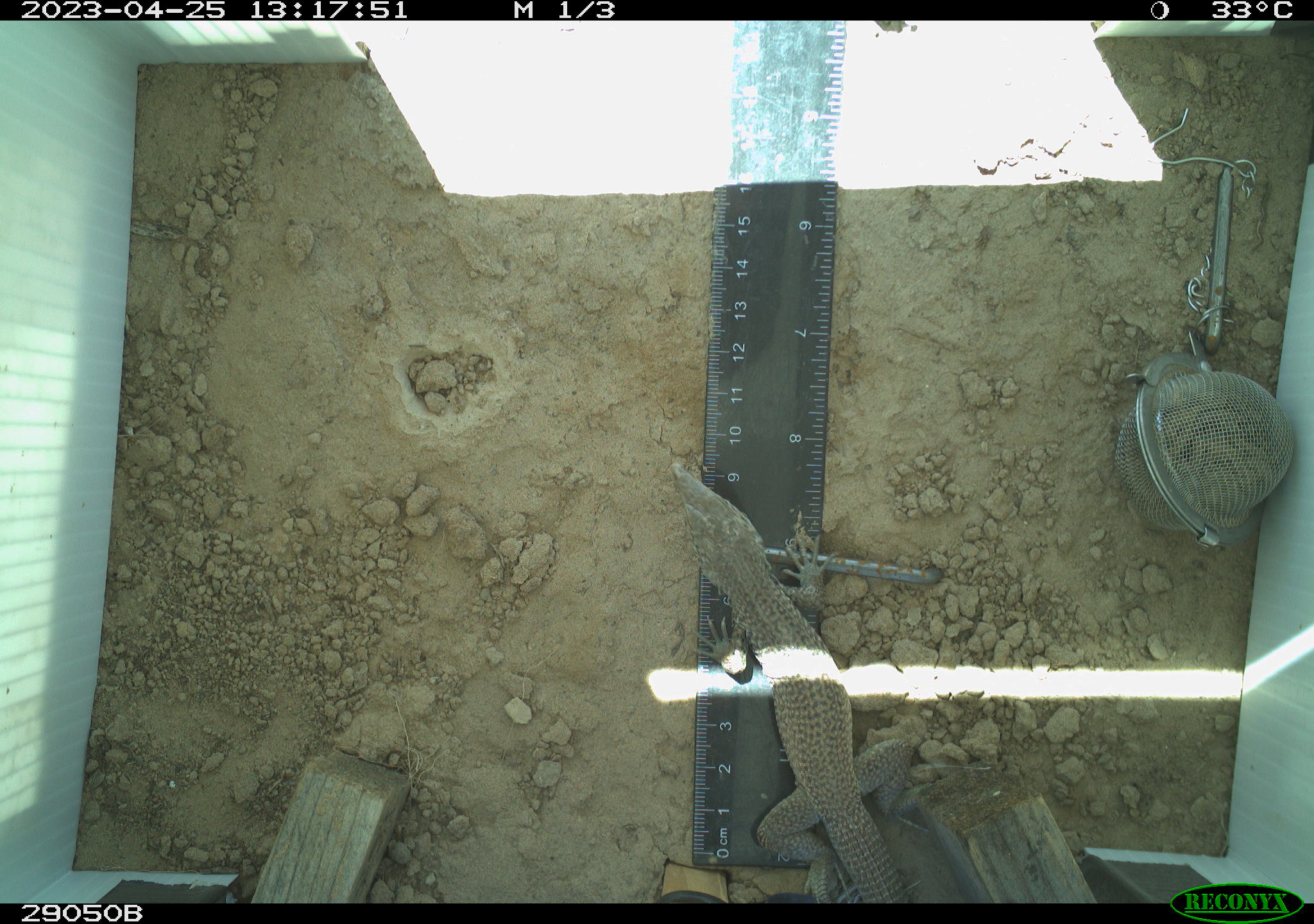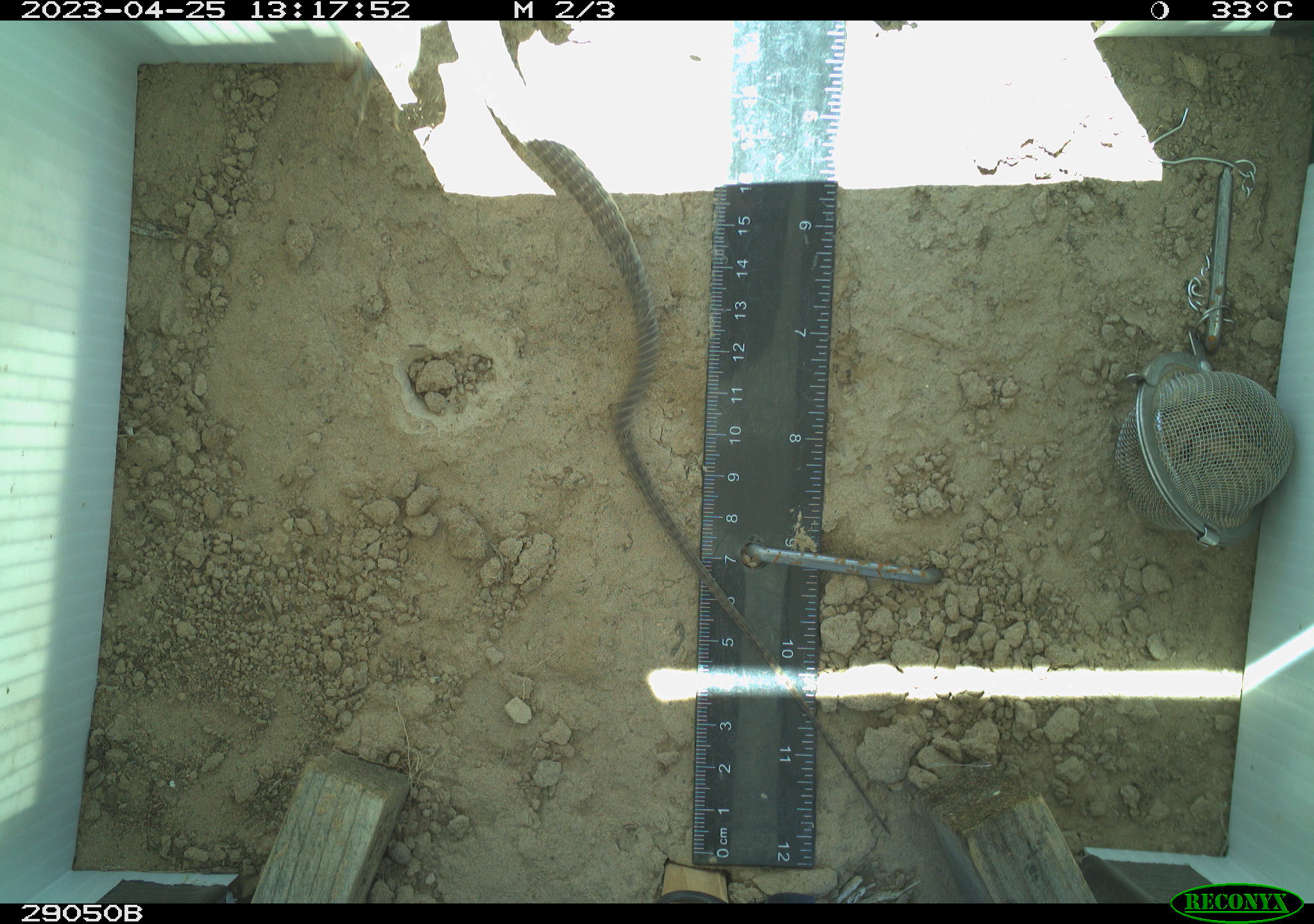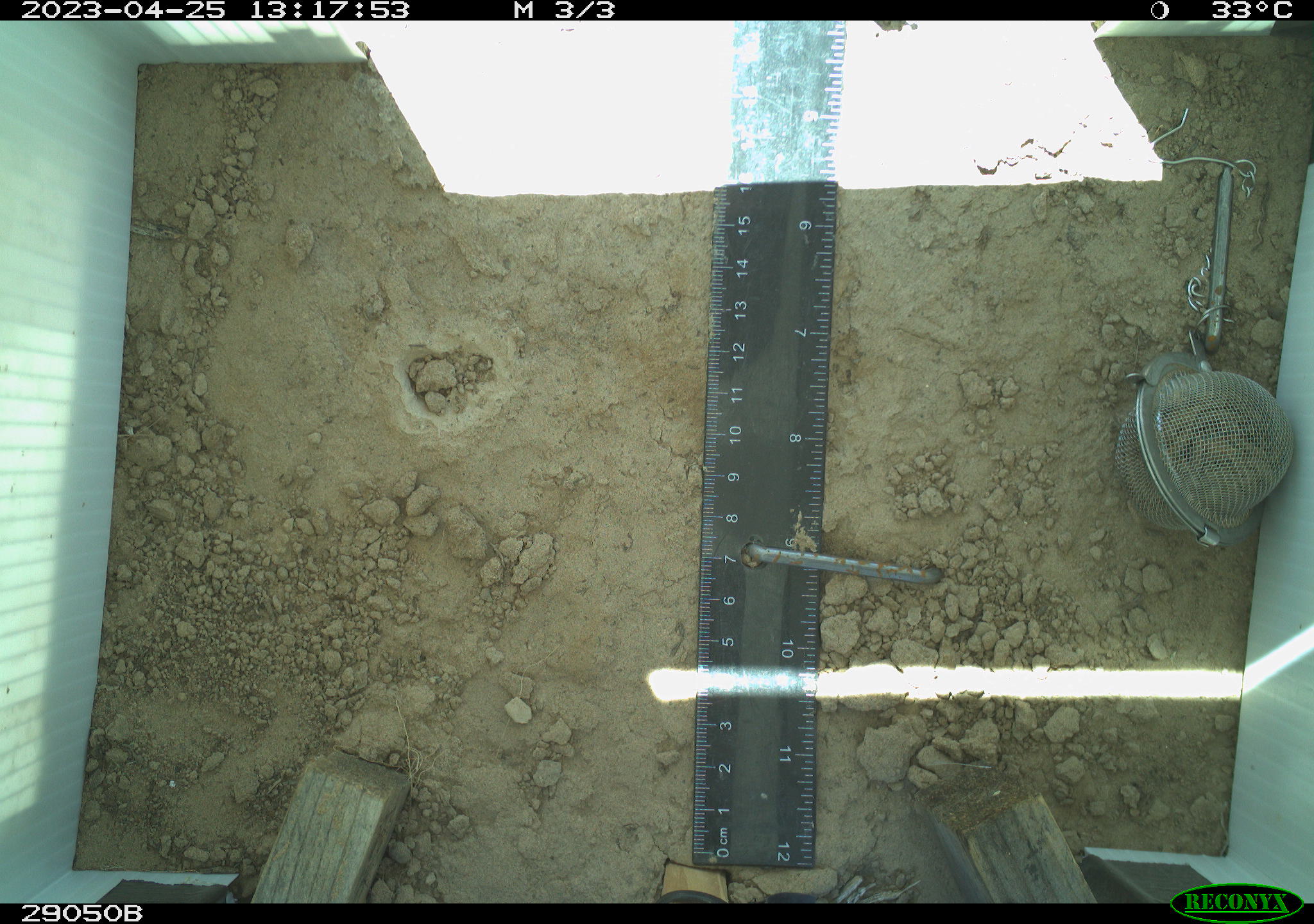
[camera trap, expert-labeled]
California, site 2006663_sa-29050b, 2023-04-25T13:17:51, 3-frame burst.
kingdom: Animalia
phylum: Chordata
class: Reptilia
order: Squamata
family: Teiidae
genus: Aspidoscelis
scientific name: Aspidoscelis tigris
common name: western whiptail